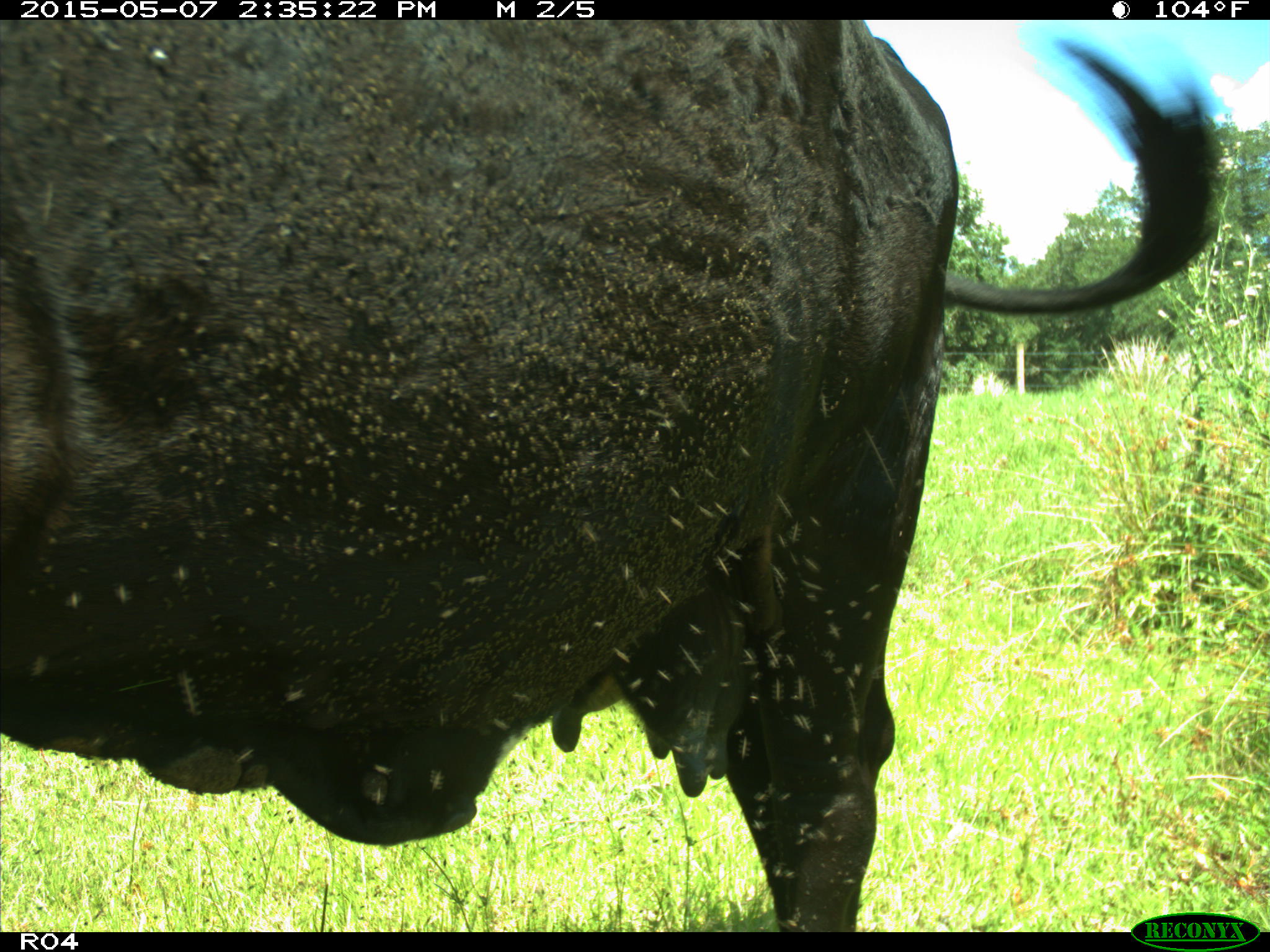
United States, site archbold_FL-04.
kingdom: Animalia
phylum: Chordata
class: Mammalia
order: Artiodactyla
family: Bovidae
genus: Bos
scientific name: Bos taurus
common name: domestic cow